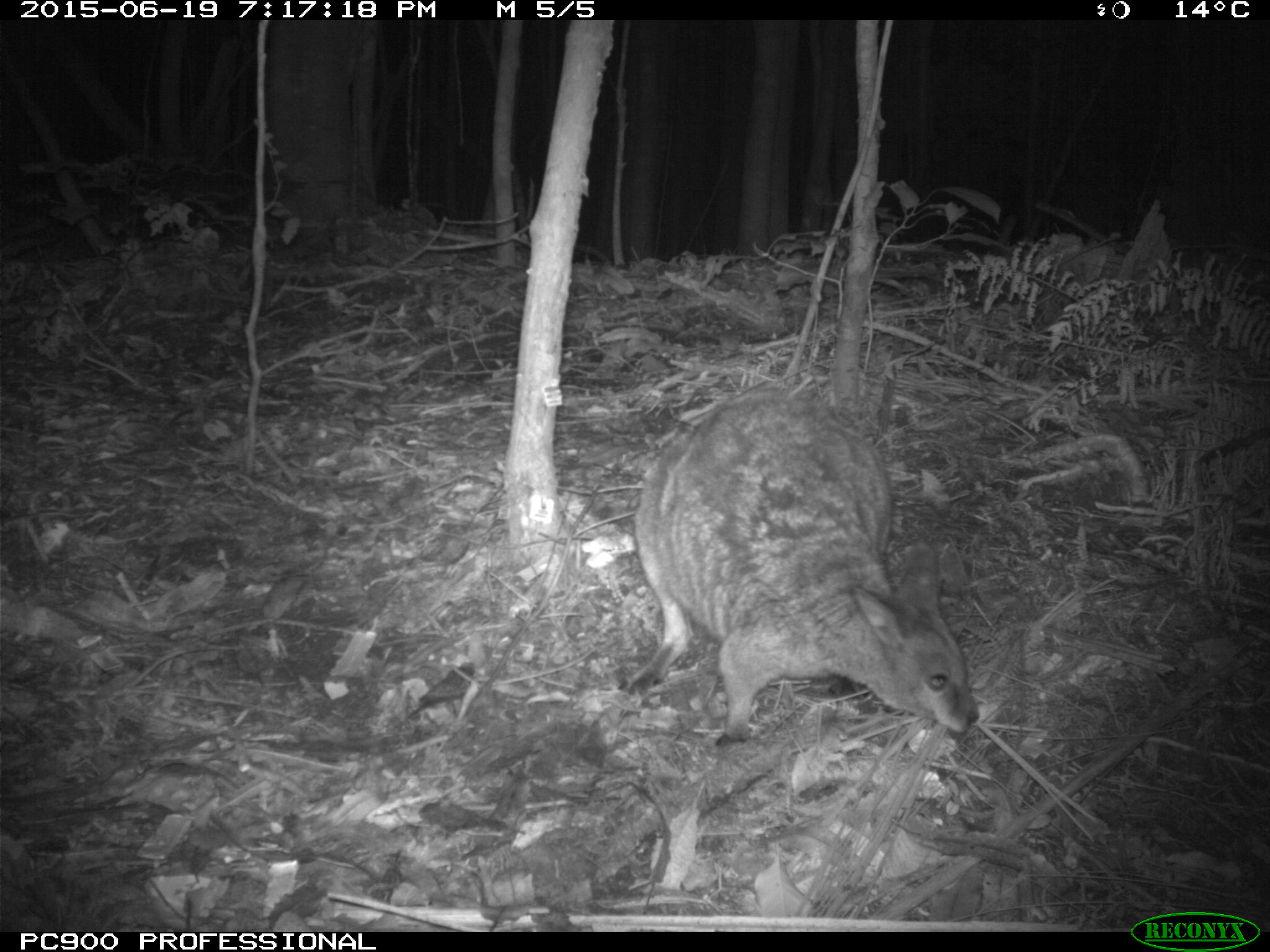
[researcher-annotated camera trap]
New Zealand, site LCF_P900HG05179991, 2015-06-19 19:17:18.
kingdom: Animalia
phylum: Chordata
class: Mammalia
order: Diprotodontia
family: Macropodidae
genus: Notamacropus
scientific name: Notamacropus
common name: wallaby